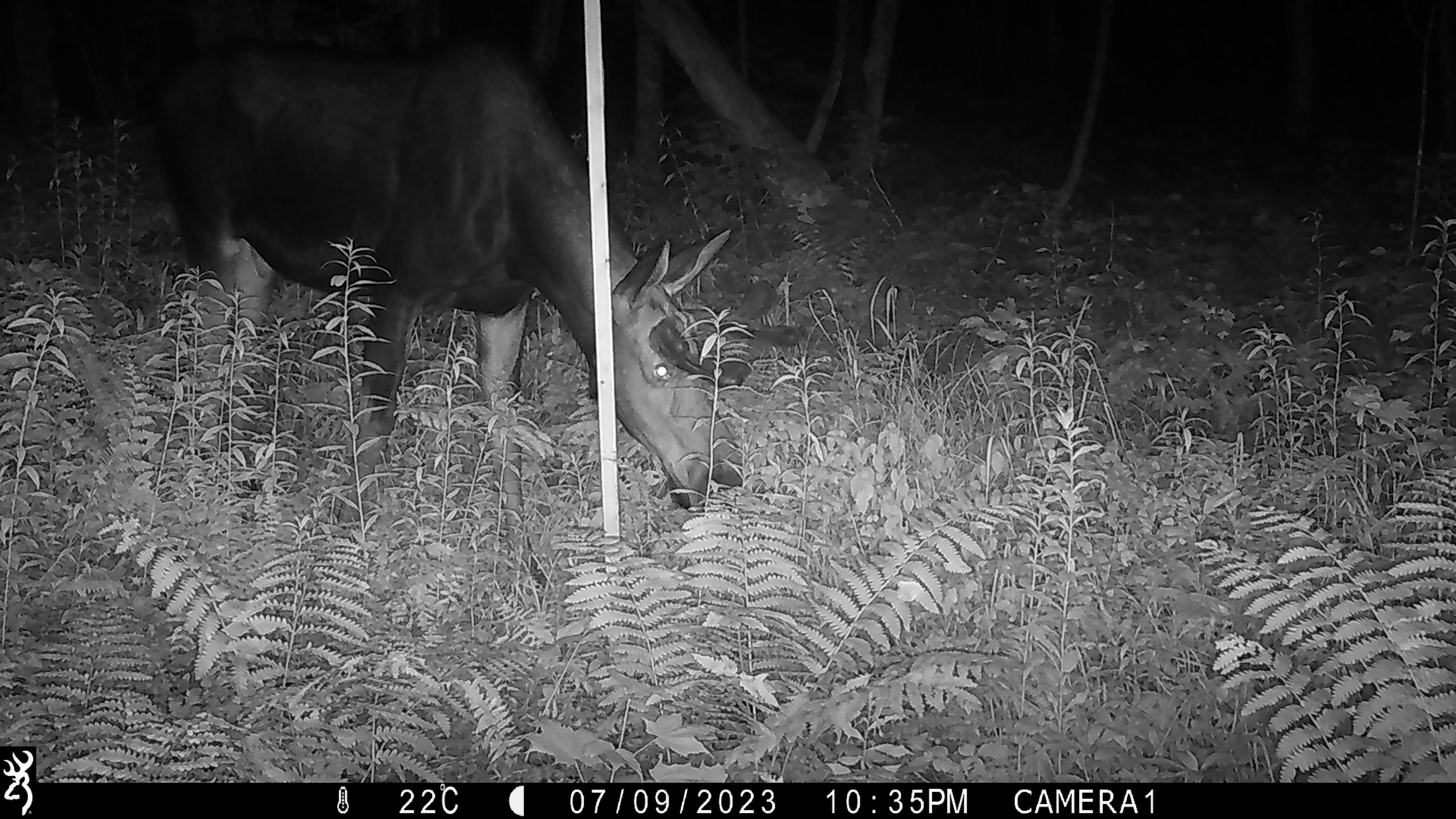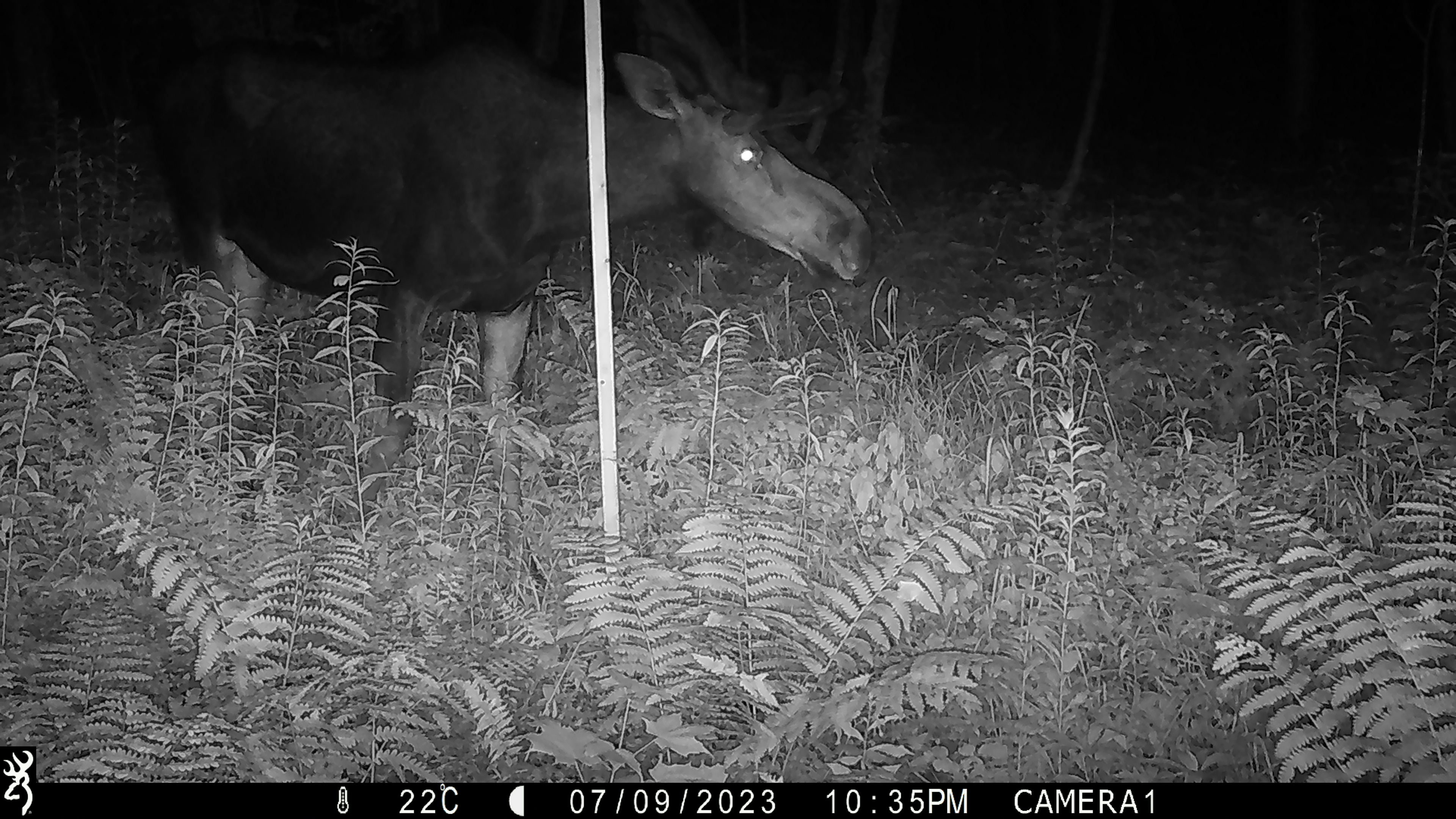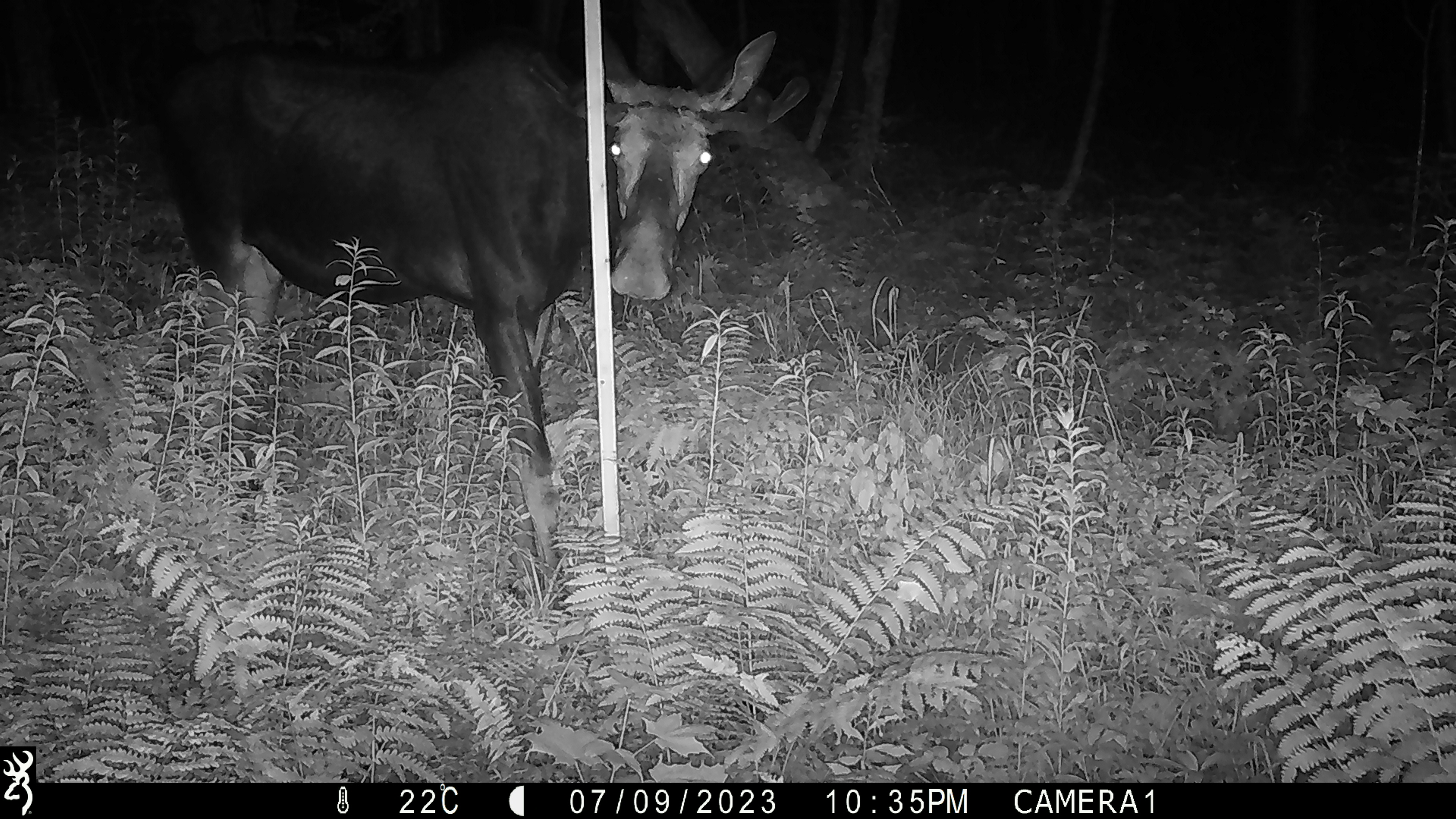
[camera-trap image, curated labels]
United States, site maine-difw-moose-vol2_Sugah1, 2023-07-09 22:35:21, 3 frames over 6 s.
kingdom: Animalia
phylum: Chordata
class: Mammalia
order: Artiodactyla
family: Cervidae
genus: Alces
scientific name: Alces alces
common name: moose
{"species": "moose (Alces alces)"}